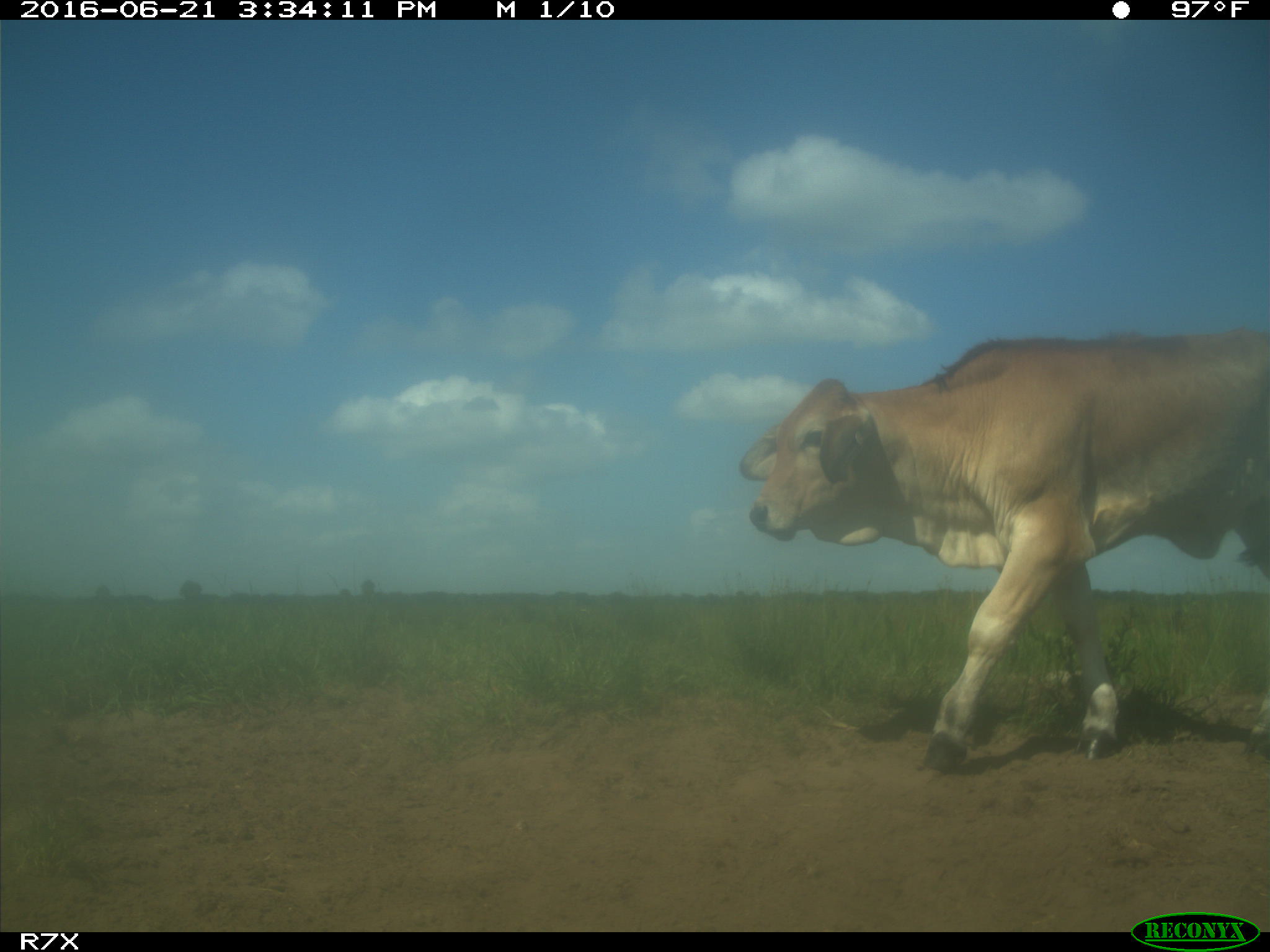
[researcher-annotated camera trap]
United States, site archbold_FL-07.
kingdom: Animalia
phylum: Chordata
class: Mammalia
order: Artiodactyla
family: Bovidae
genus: Bos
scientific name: Bos taurus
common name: domestic cow